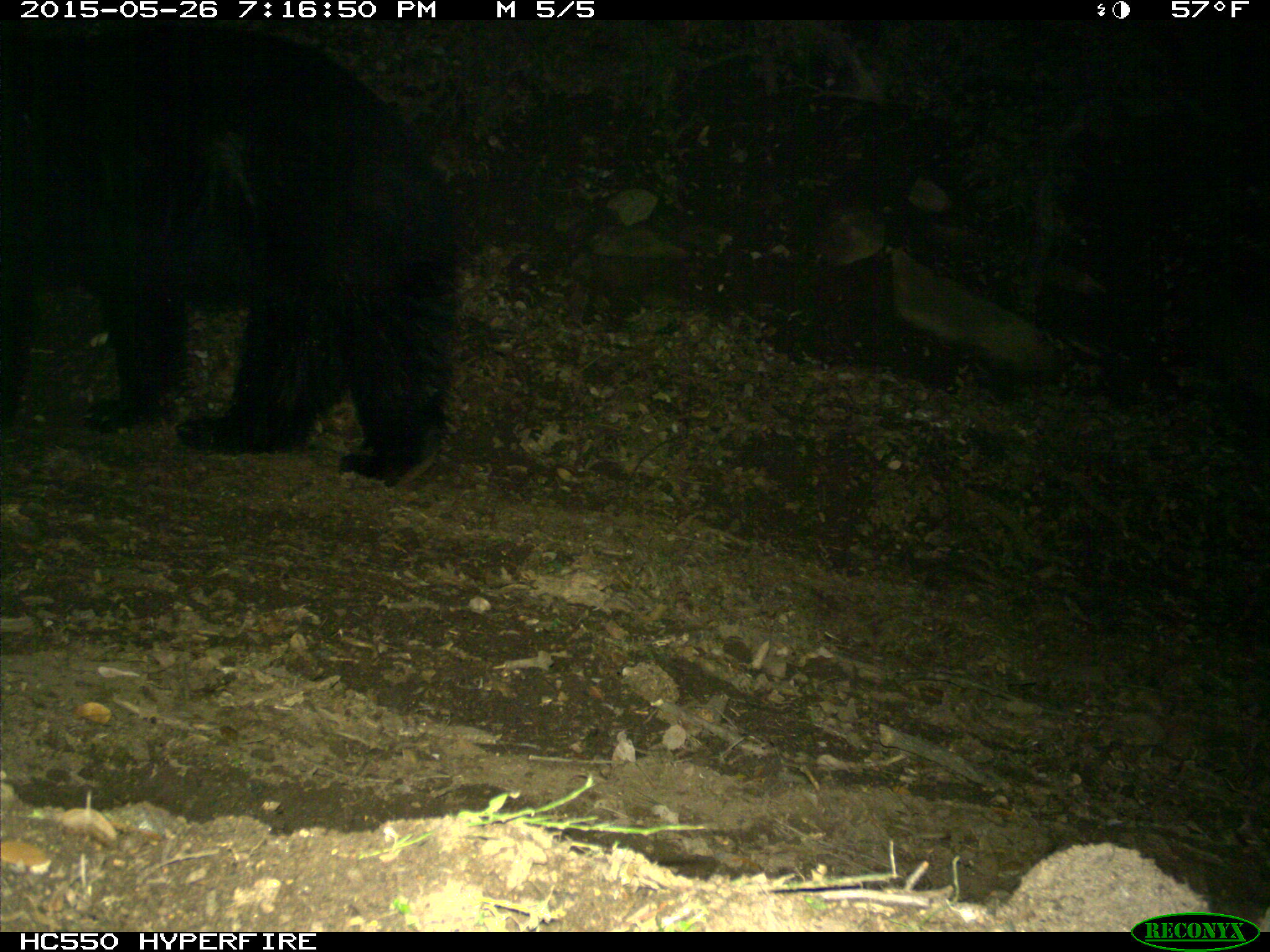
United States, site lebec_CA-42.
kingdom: Animalia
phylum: Chordata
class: Mammalia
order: Carnivora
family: Ursidae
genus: Ursus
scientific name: Ursus americanus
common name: american black bear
Ursus americanus (american black bear).